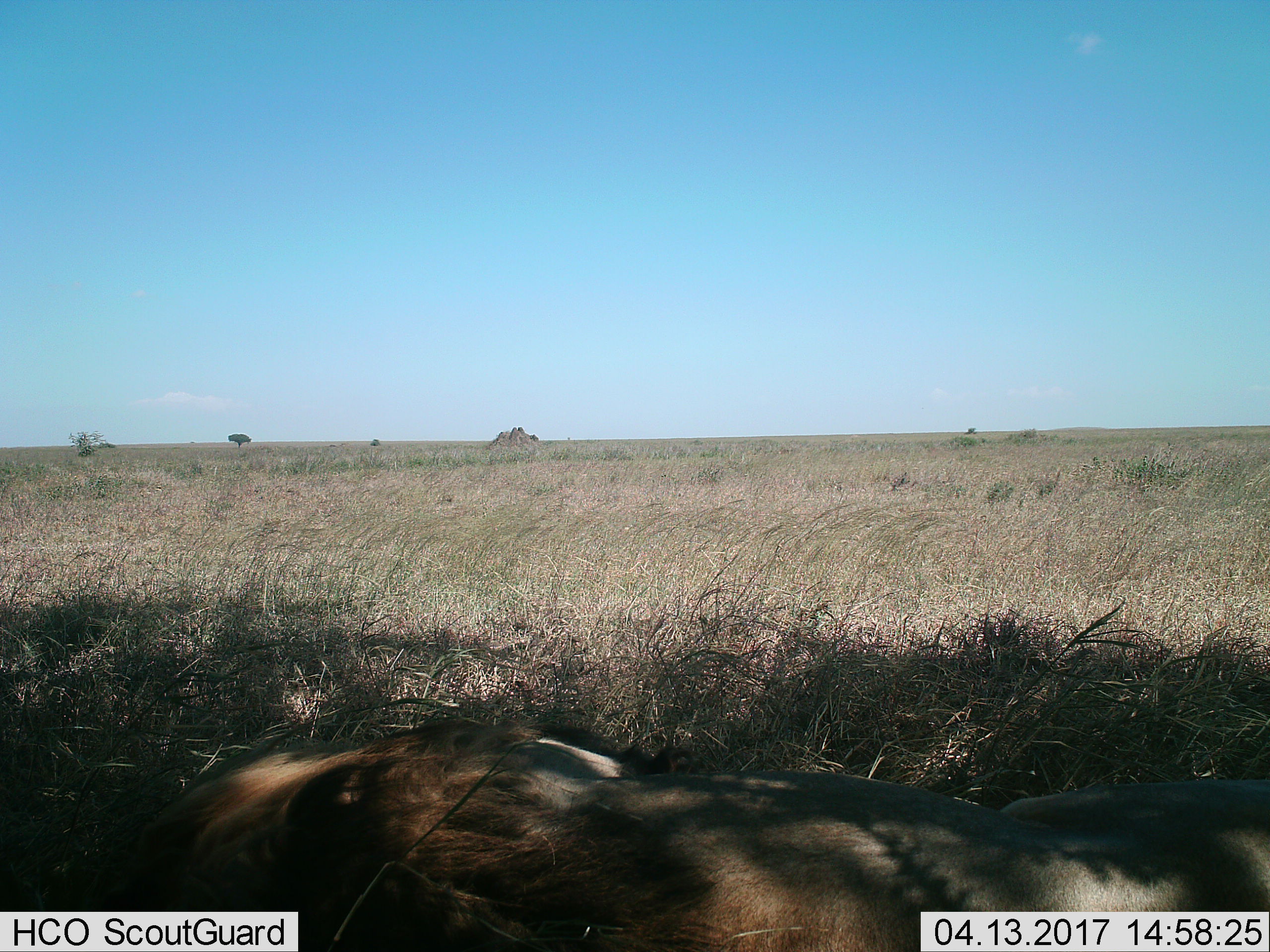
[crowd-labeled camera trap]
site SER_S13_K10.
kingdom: Animalia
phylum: Chordata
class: Mammalia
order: Carnivora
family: Felidae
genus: Panthera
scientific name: Panthera leo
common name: lion male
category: lionmale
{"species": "lionmale (lion male) (Panthera leo)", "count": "1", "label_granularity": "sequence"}